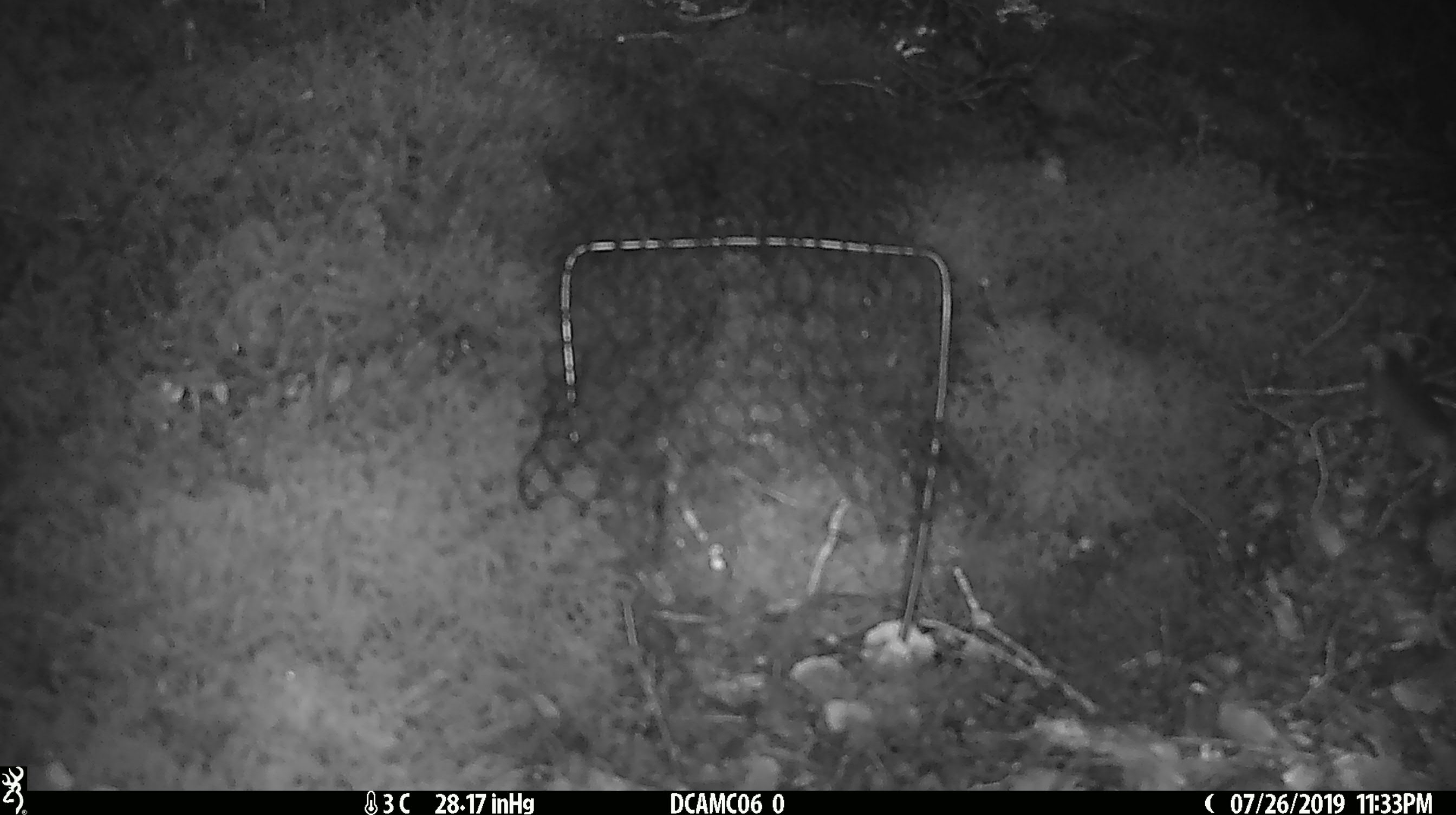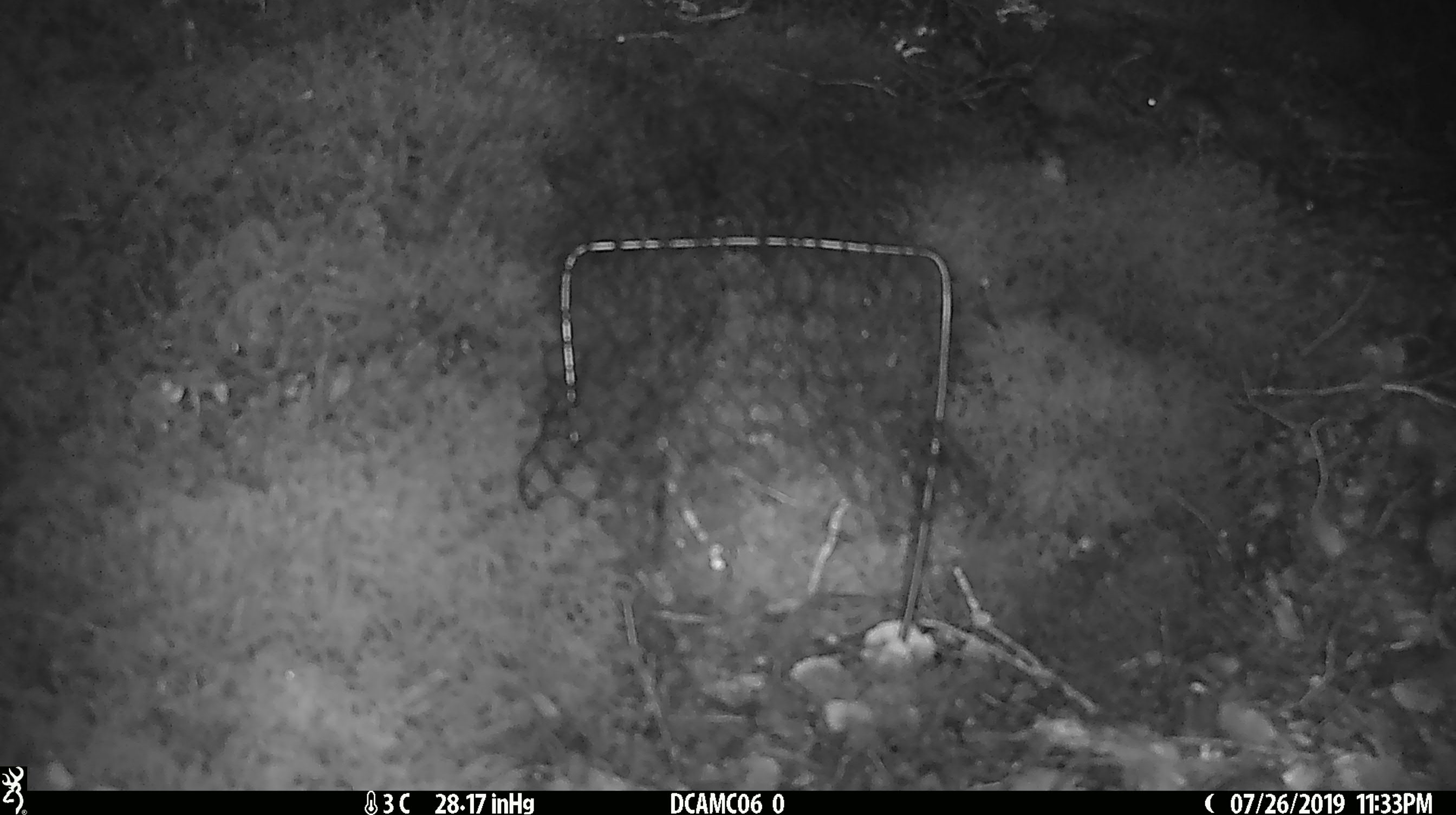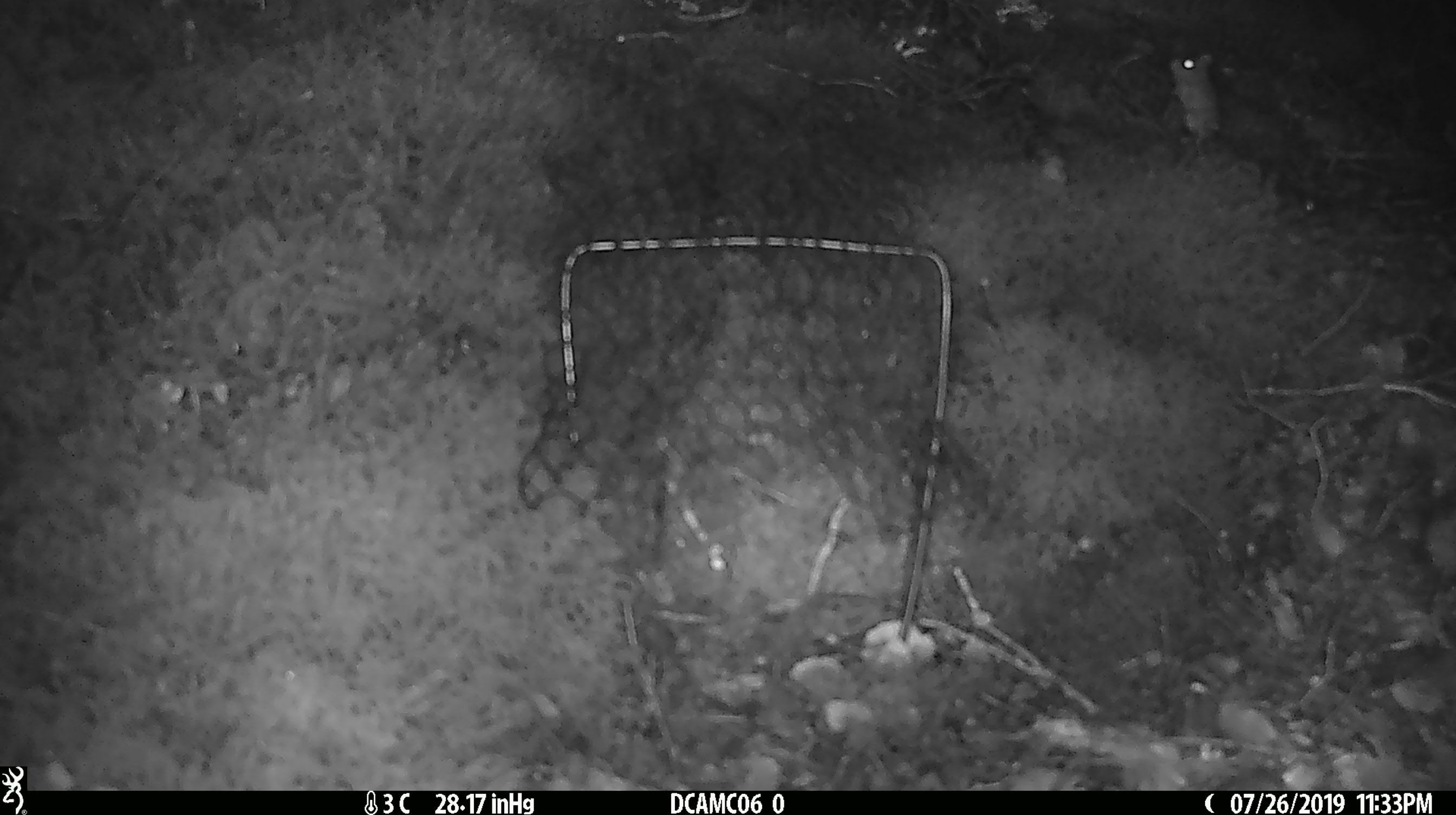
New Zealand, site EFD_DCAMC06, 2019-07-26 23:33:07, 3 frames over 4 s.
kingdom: Animalia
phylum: Chordata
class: Mammalia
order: Rodentia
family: Muridae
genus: Mus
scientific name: Mus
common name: mouse